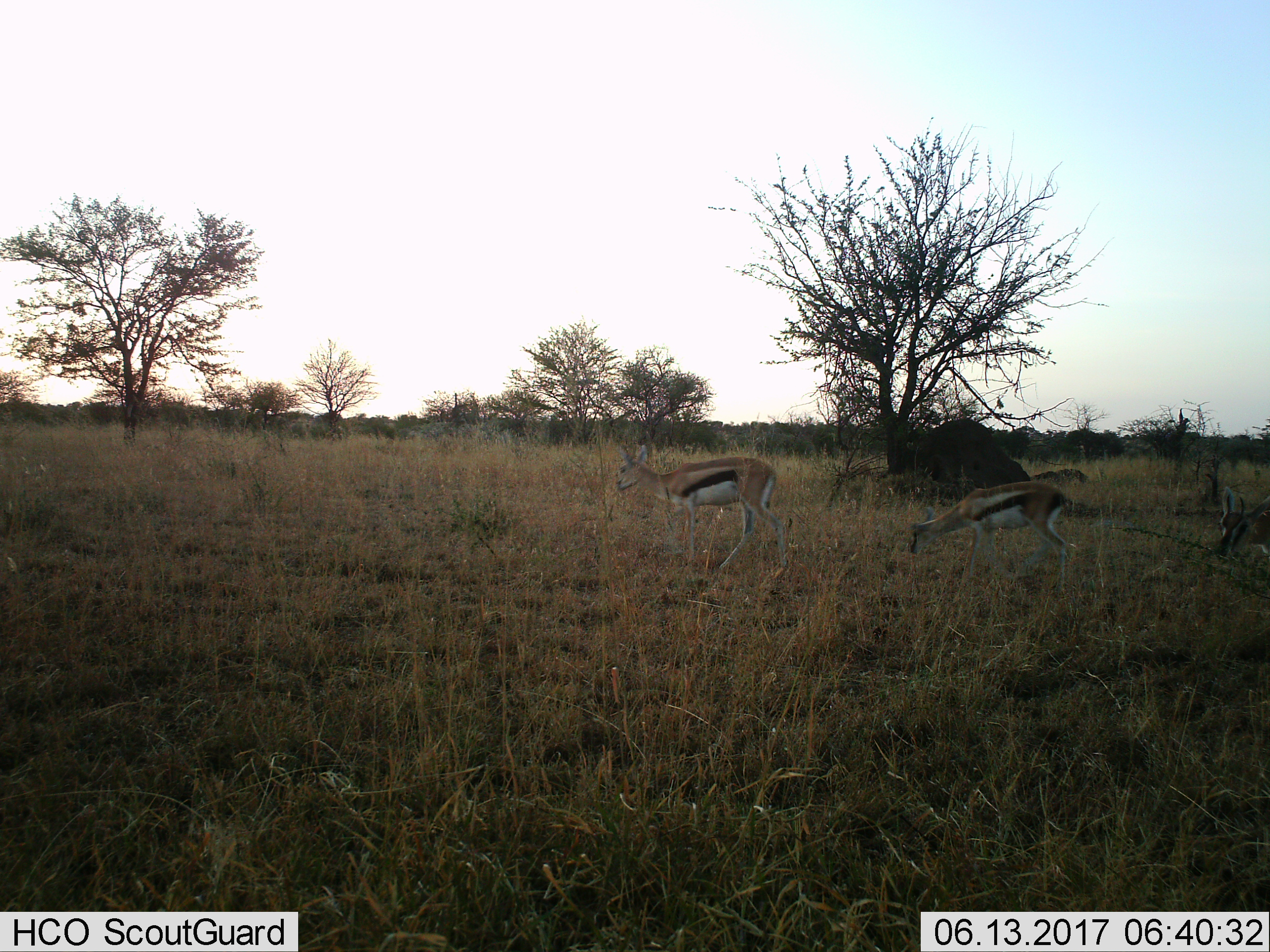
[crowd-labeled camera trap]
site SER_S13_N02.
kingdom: Animalia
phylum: Chordata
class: Mammalia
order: Artiodactyla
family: Bovidae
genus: Eudorcas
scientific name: Eudorcas thomsonii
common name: thomson's gazelle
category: gazellethomsons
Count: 3.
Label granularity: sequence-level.